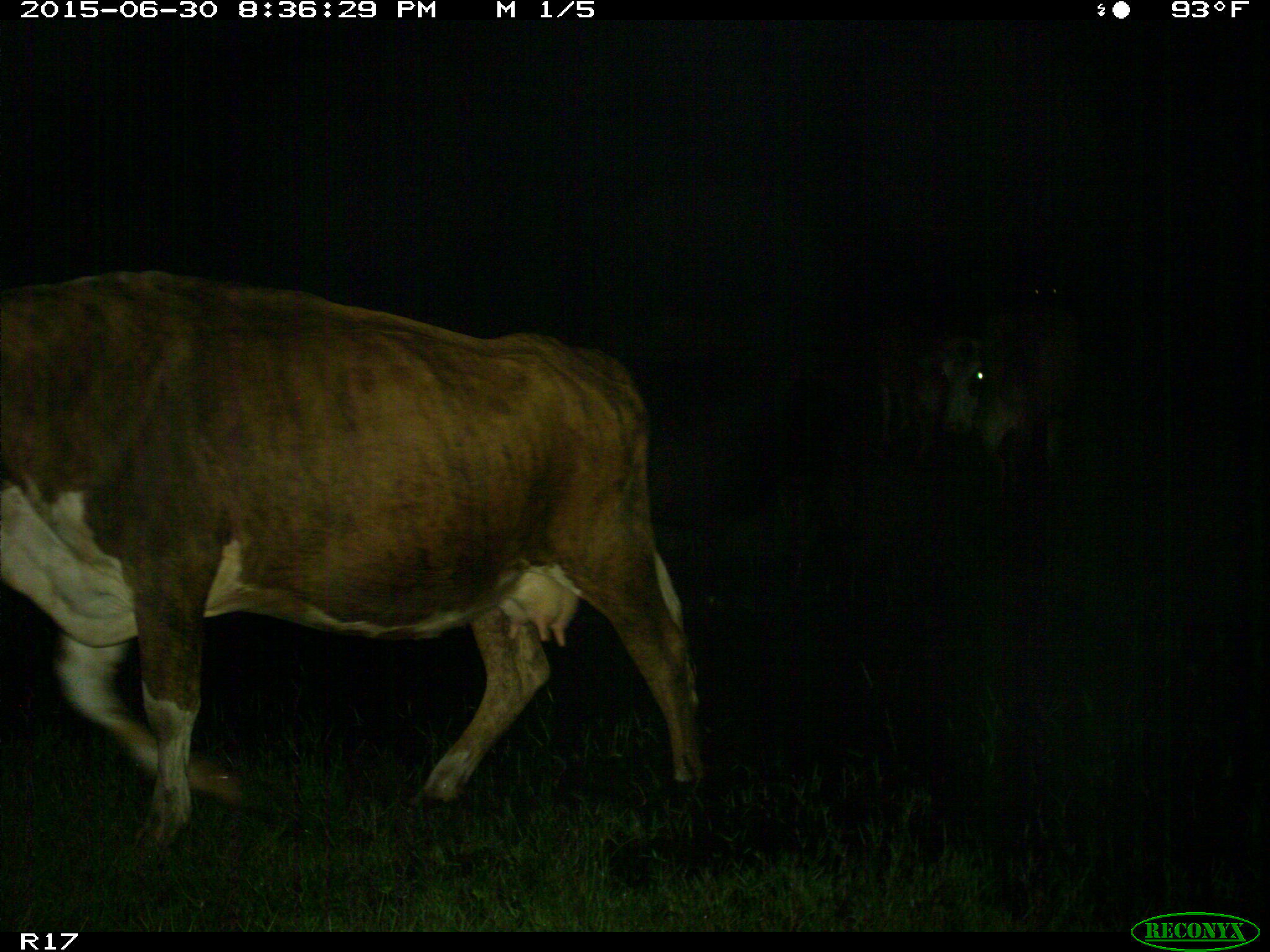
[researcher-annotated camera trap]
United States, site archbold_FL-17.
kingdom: Animalia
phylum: Chordata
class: Mammalia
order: Artiodactyla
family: Bovidae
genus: Bos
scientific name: Bos taurus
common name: domestic cow